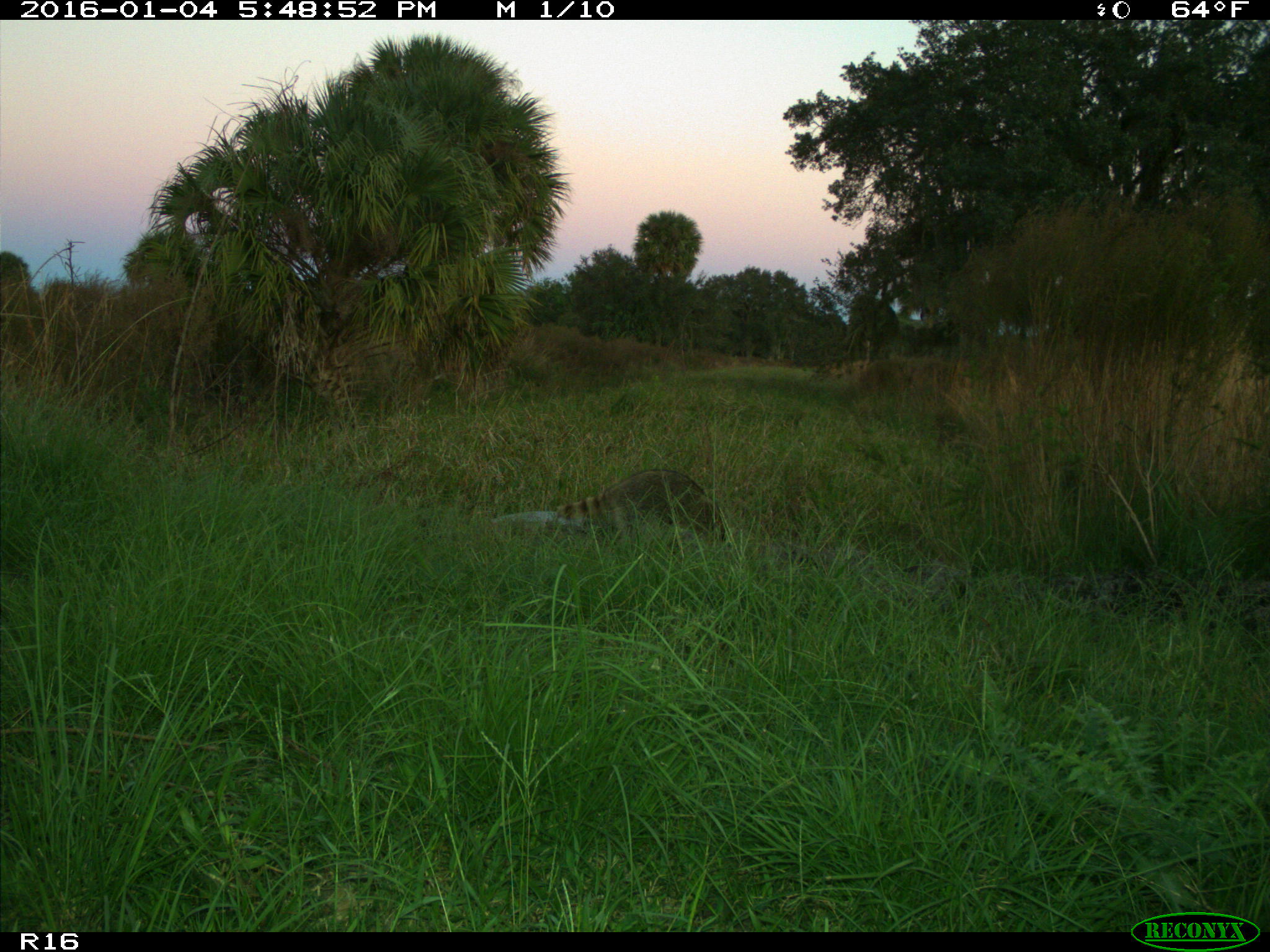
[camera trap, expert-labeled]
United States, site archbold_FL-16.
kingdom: Animalia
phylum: Chordata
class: Mammalia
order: Carnivora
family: Procyonidae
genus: Procyon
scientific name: Procyon lotor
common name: common raccoon